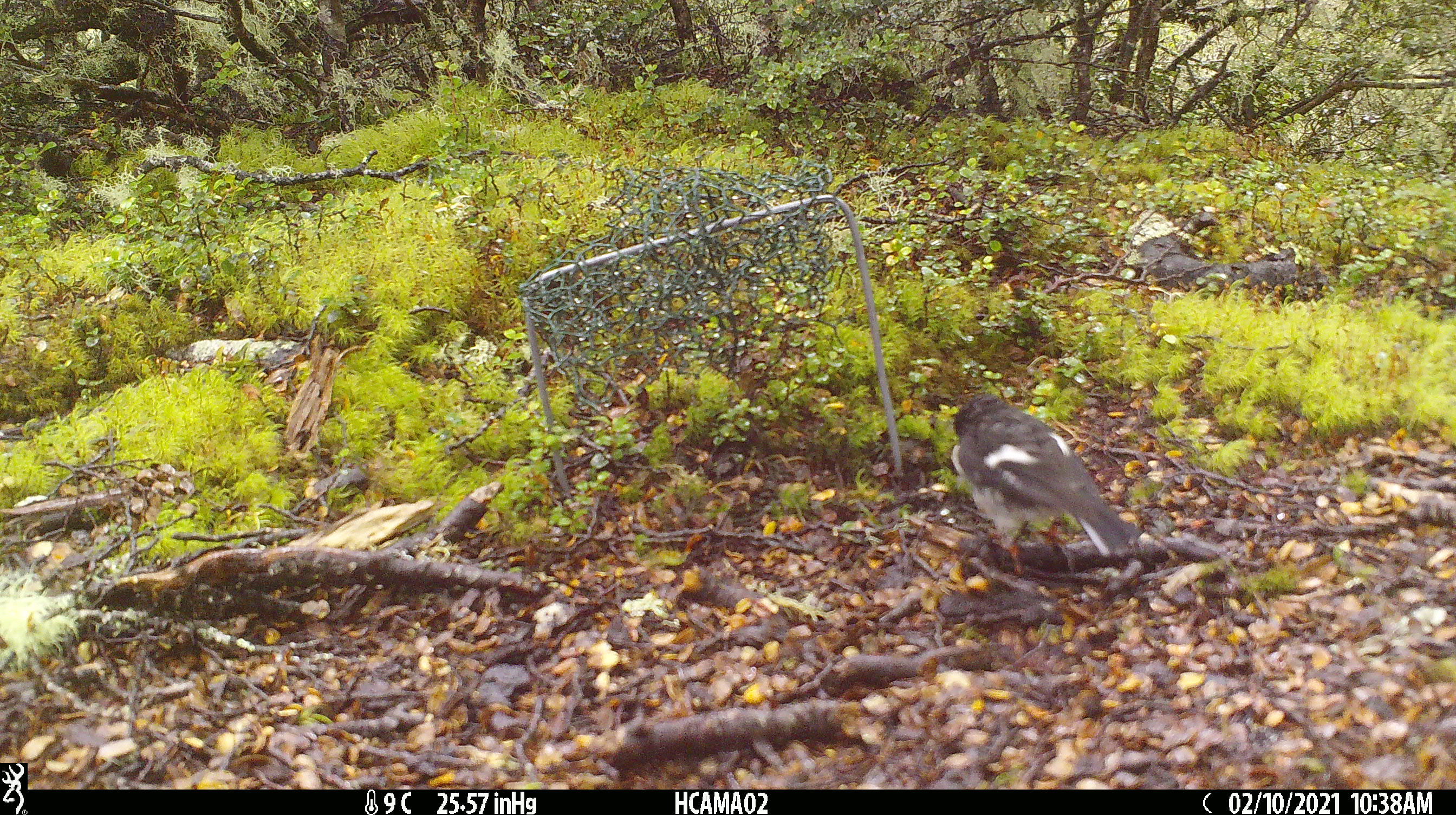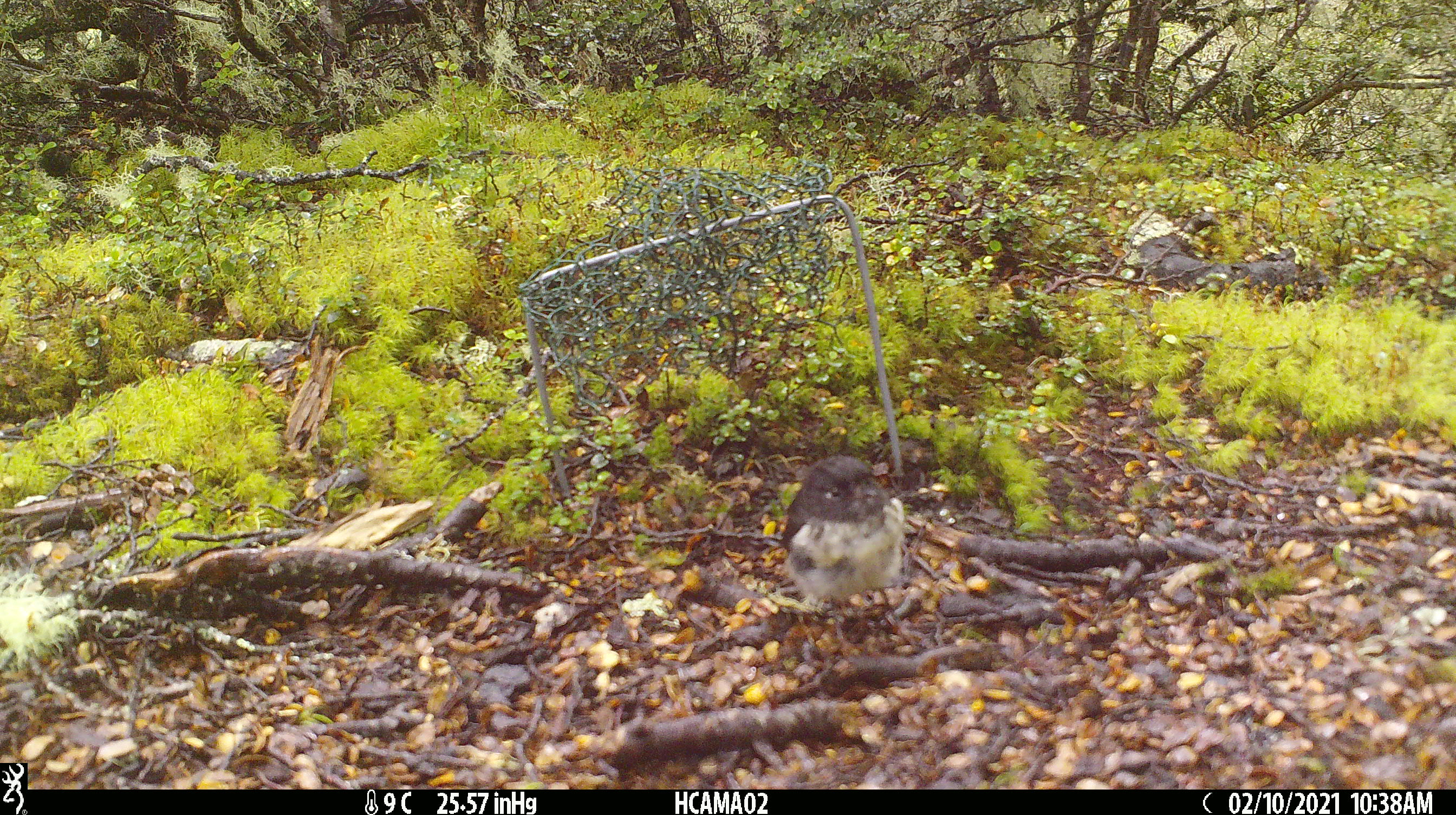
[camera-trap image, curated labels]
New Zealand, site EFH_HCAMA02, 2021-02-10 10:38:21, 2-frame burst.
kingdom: Animalia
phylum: Chordata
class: Aves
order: Passeriformes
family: Petroicidae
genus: Petroica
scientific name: Petroica macrocephala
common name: tomtit